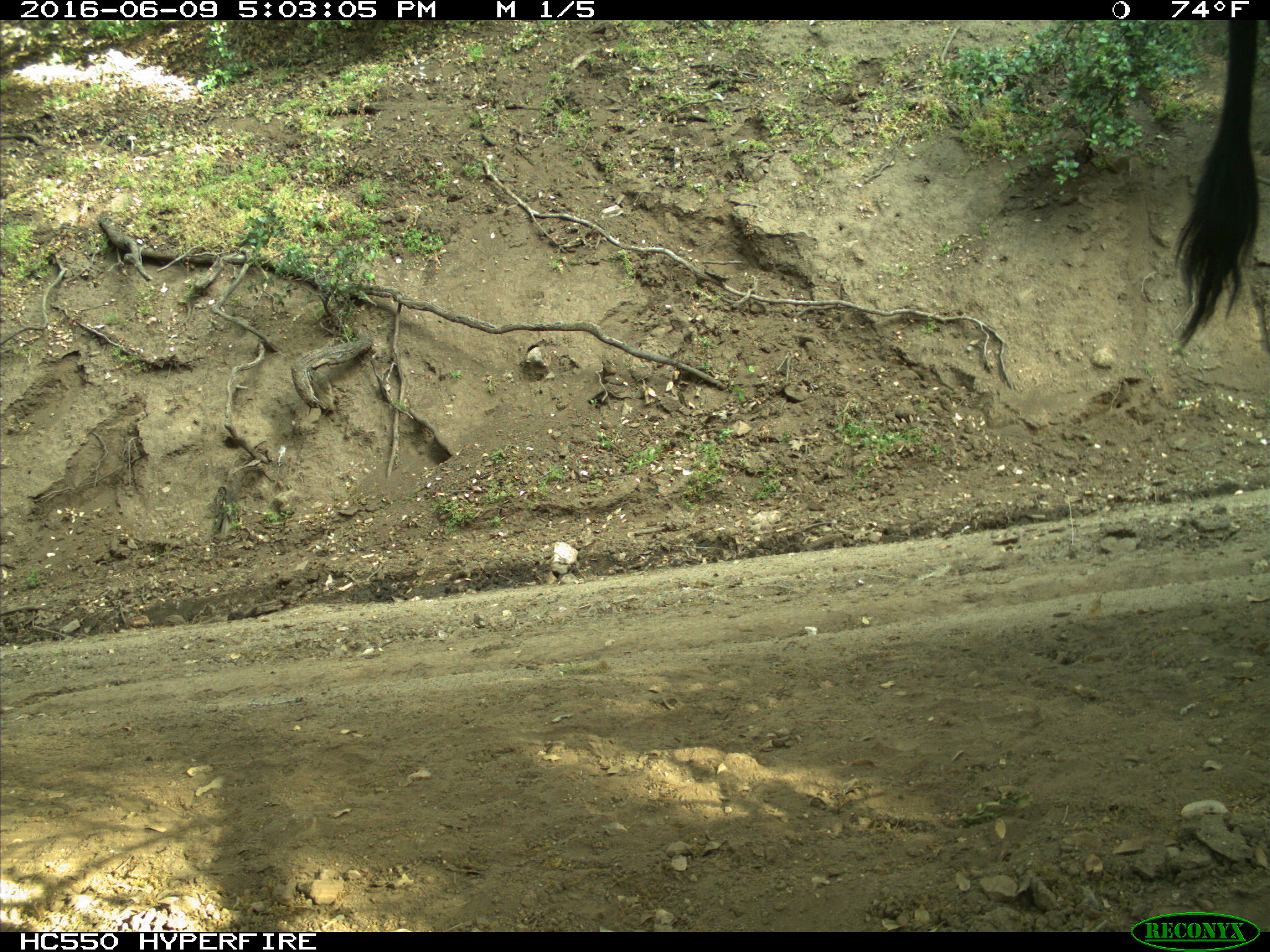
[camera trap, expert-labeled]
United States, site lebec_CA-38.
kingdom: Animalia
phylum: Chordata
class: Mammalia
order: Artiodactyla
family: Bovidae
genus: Bos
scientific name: Bos taurus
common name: domestic cow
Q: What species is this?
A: Bos taurus (domestic cow).